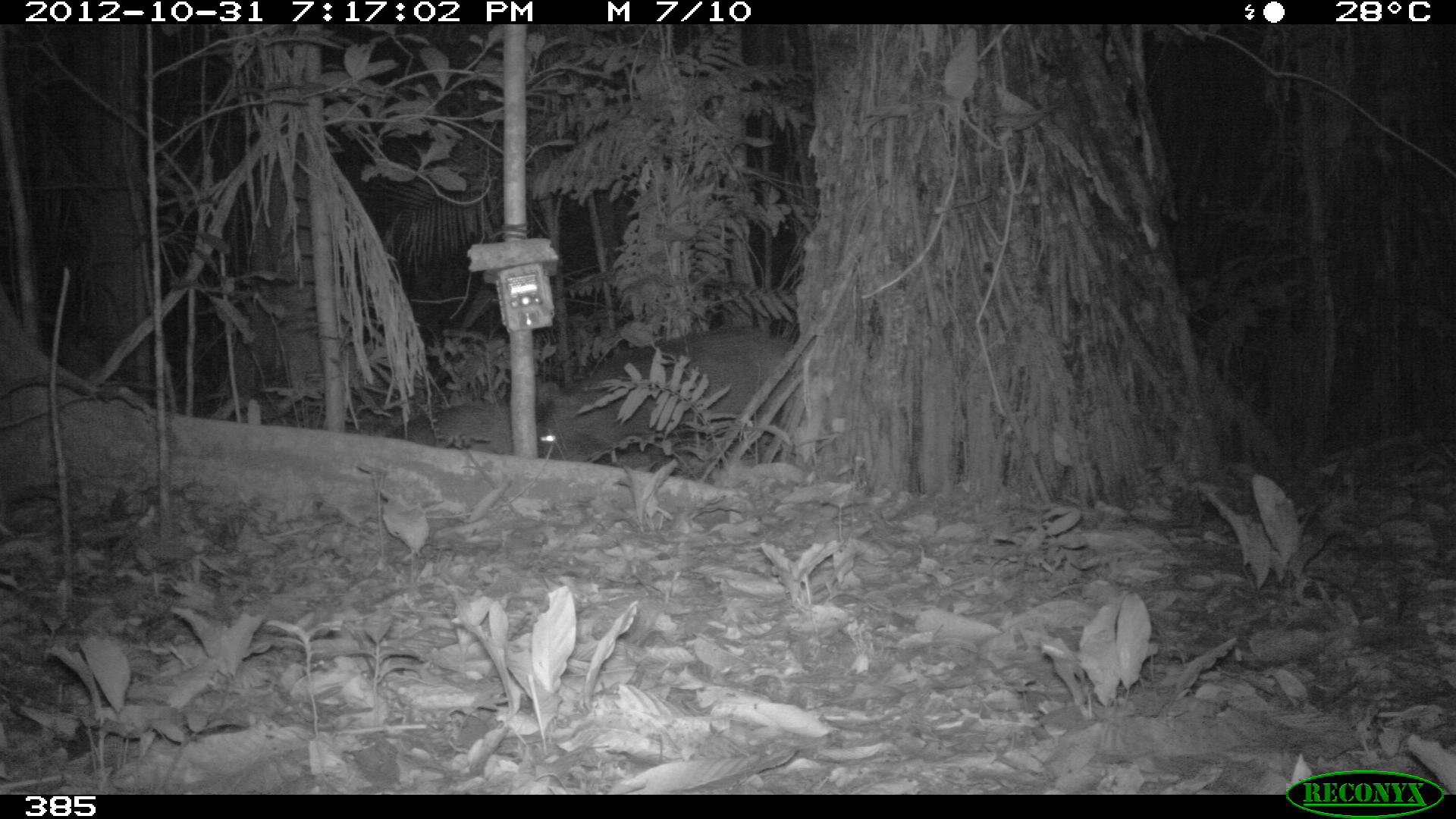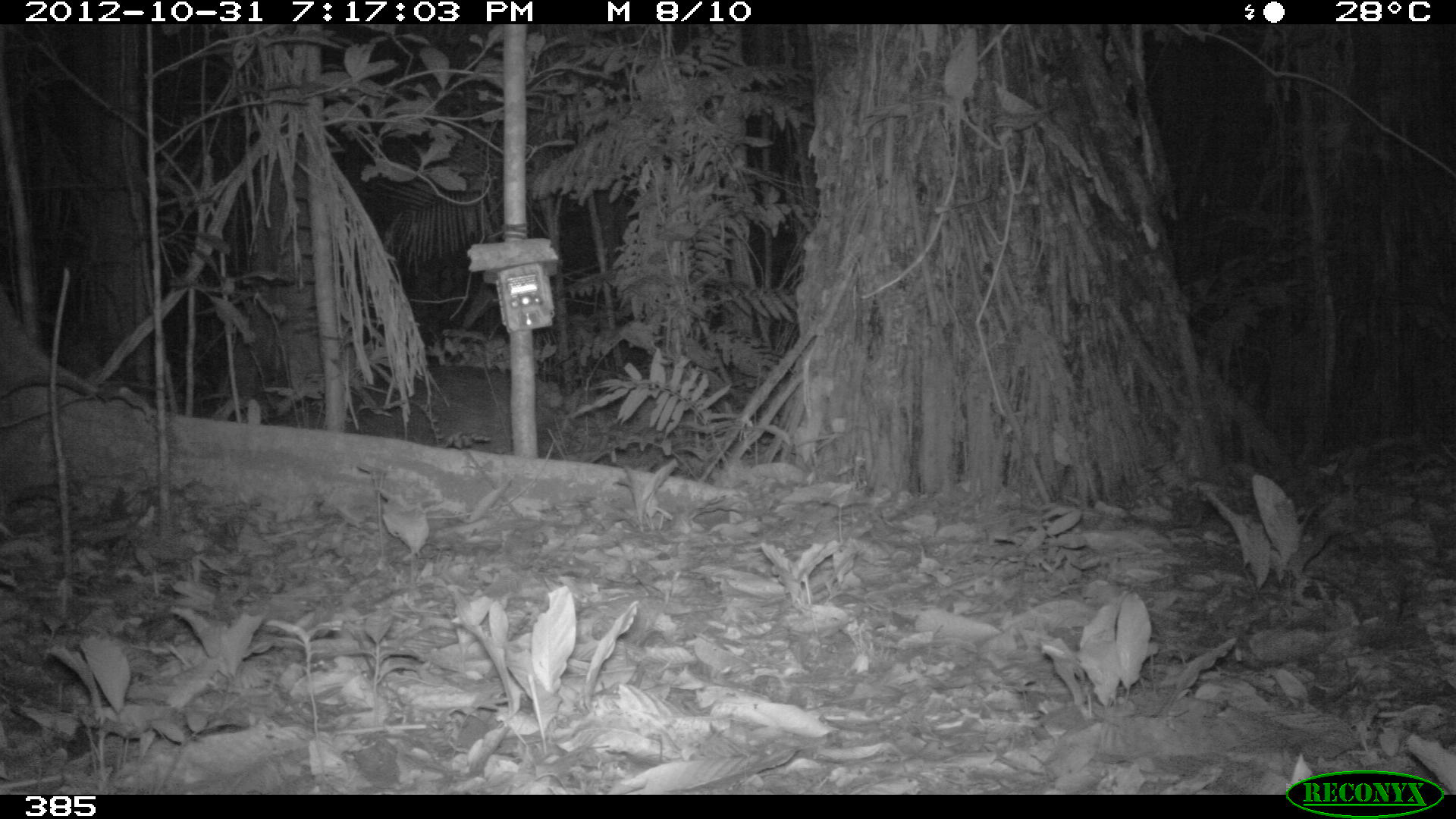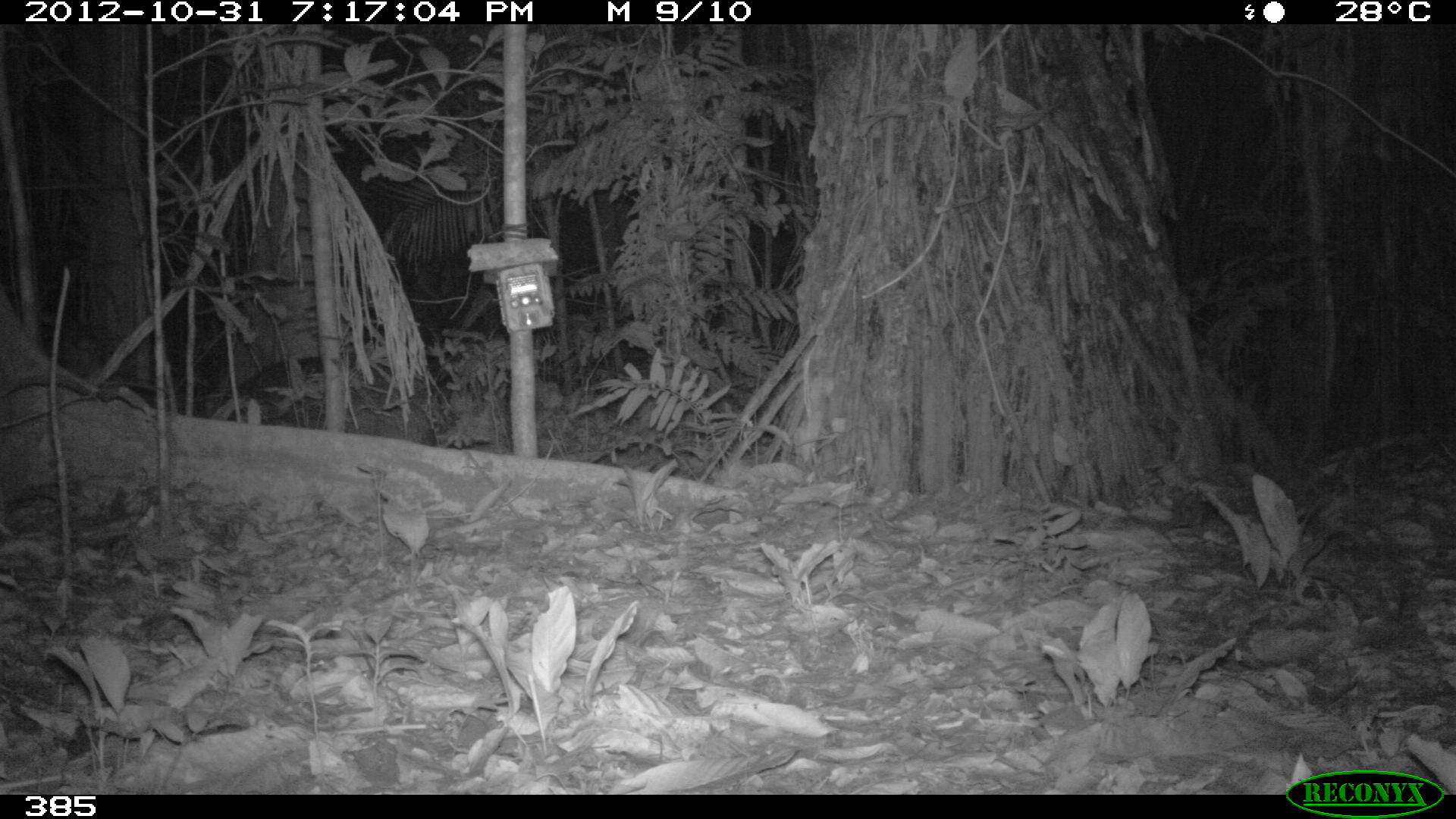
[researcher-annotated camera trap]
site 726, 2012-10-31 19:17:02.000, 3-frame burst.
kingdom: Animalia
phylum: Chordata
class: Mammalia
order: Artiodactyla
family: Tayassuidae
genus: Tayassu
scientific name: Tayassu pecari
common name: white-lipped peccary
Tayassu pecari (white-lipped peccary).